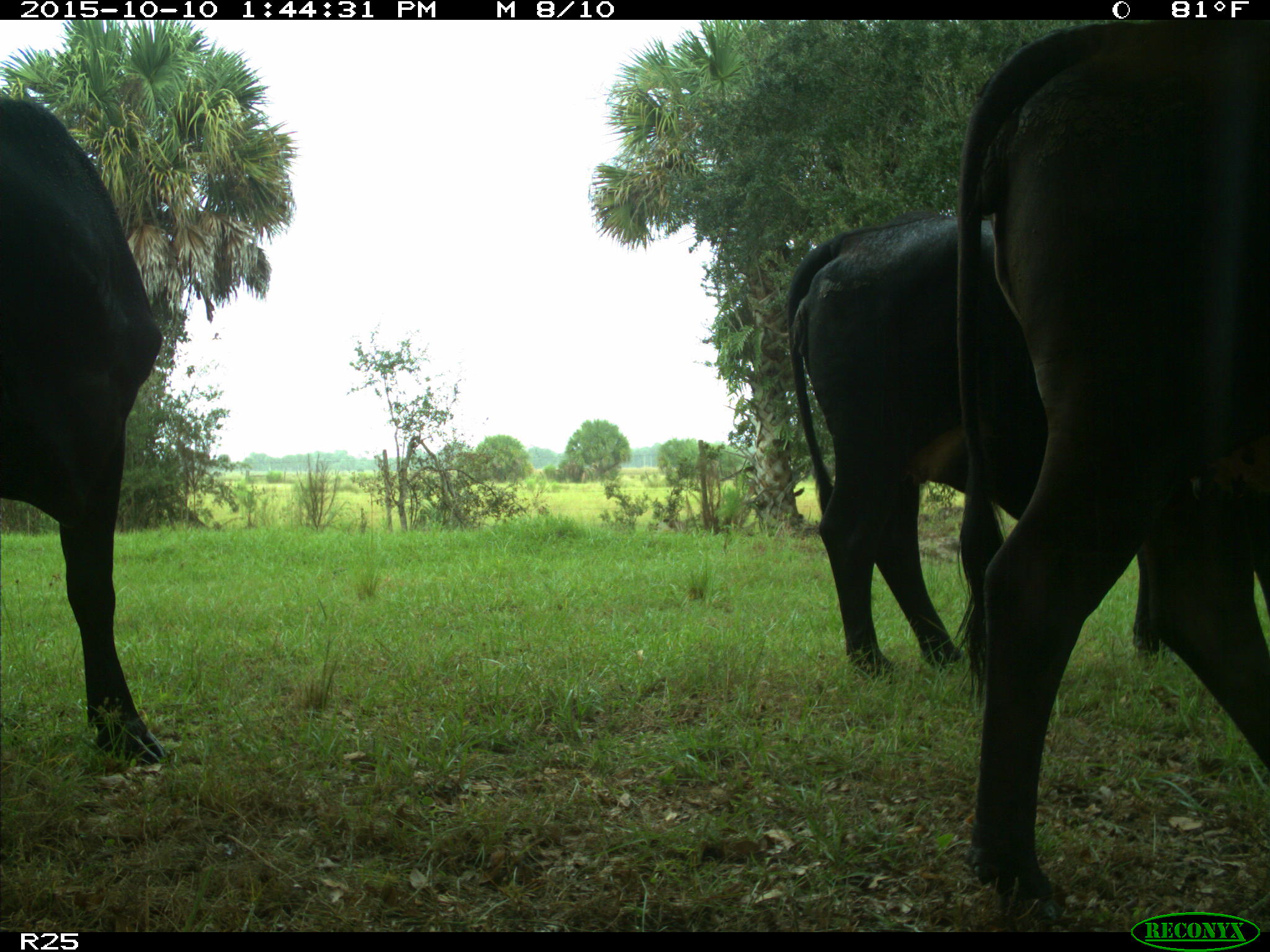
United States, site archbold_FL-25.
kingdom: Animalia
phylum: Chordata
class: Mammalia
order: Artiodactyla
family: Bovidae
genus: Bos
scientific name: Bos taurus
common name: domestic cow